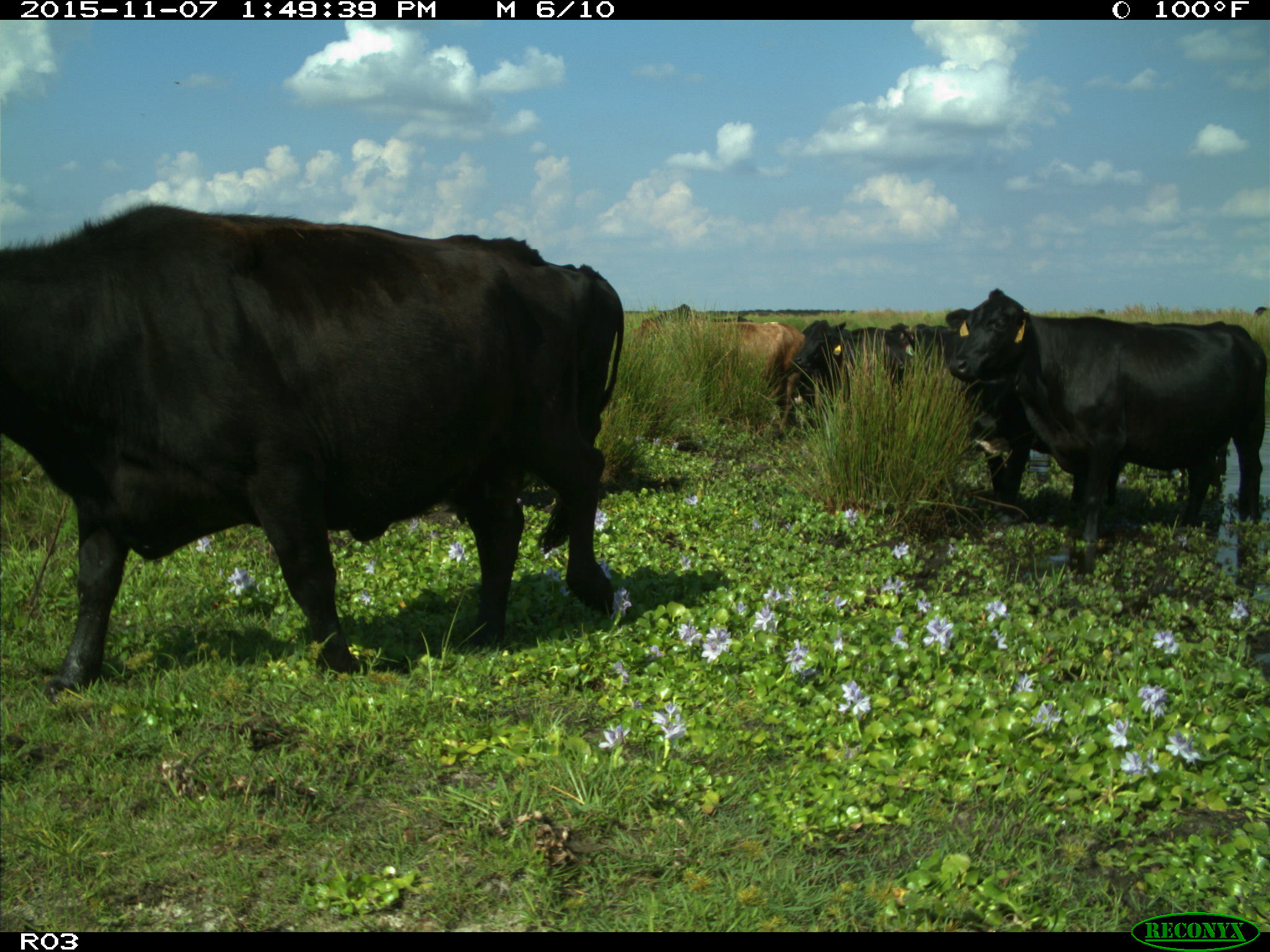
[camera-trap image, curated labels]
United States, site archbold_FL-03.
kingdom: Animalia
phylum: Chordata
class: Mammalia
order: Artiodactyla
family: Bovidae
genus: Bos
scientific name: Bos taurus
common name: domestic cow